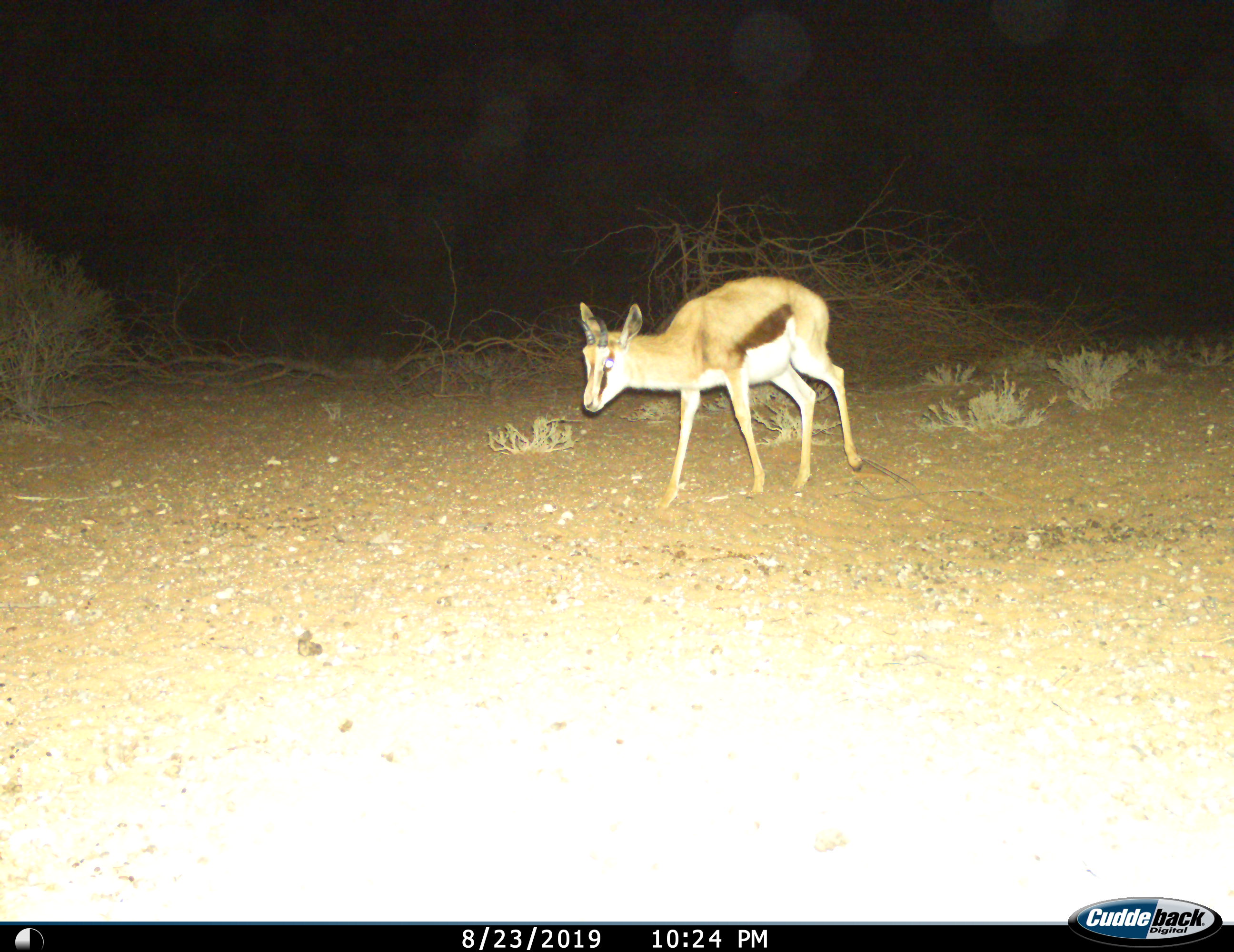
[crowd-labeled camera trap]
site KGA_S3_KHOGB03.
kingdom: Animalia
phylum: Chordata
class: Mammalia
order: Artiodactyla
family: Bovidae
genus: Antidorcas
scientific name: Antidorcas marsupialis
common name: springbok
Springbok (Antidorcas marsupialis), count 1. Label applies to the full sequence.